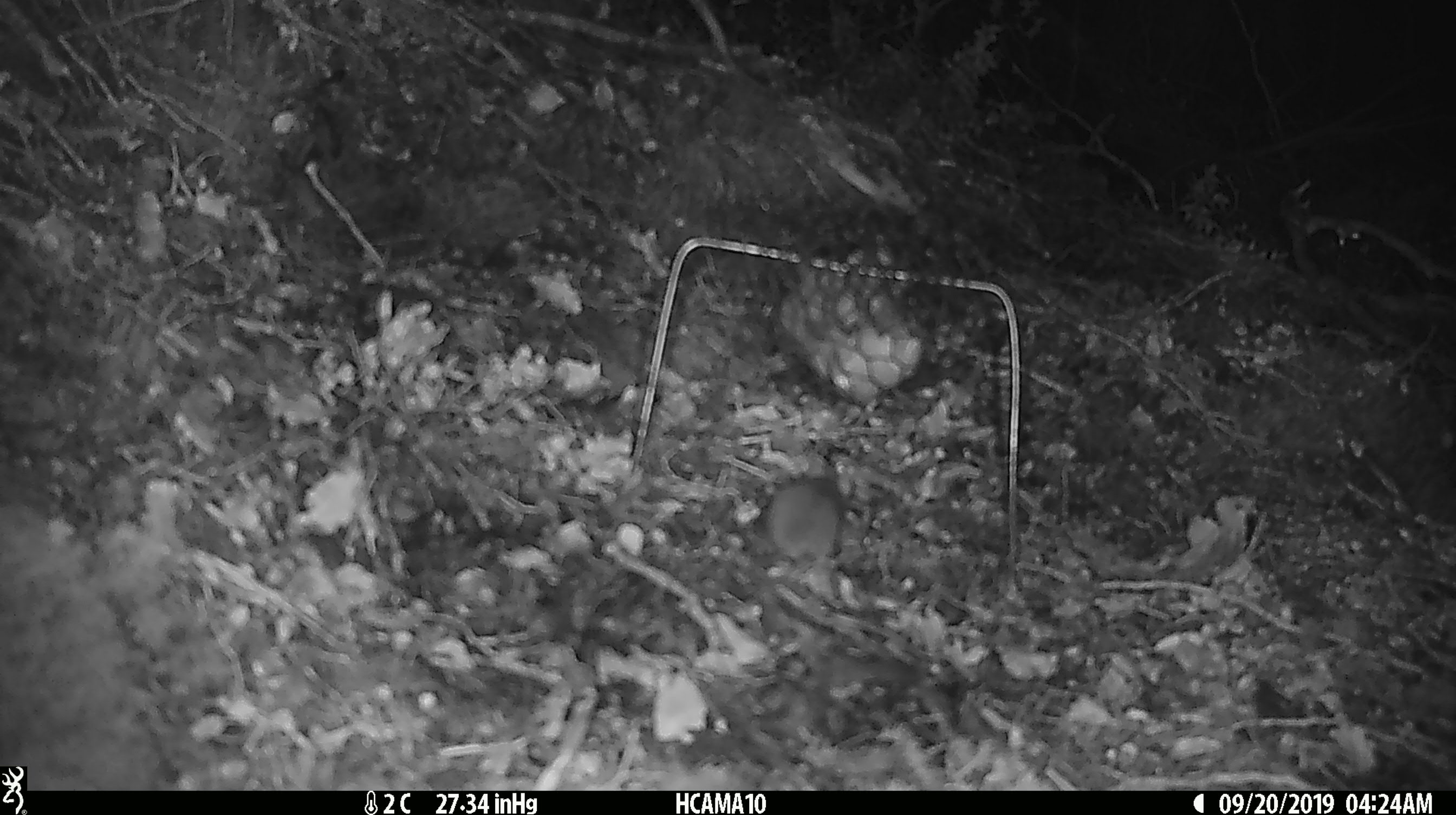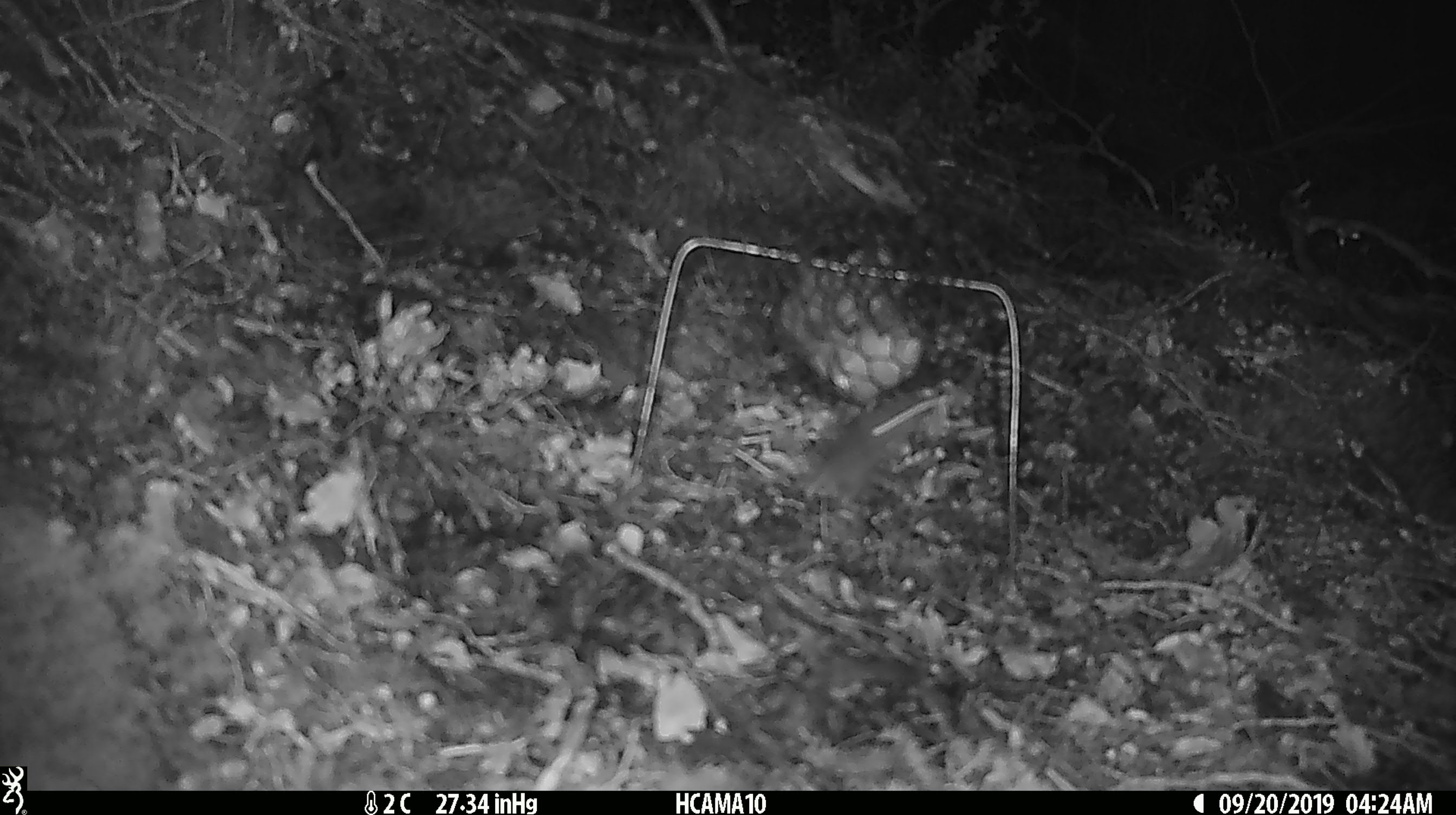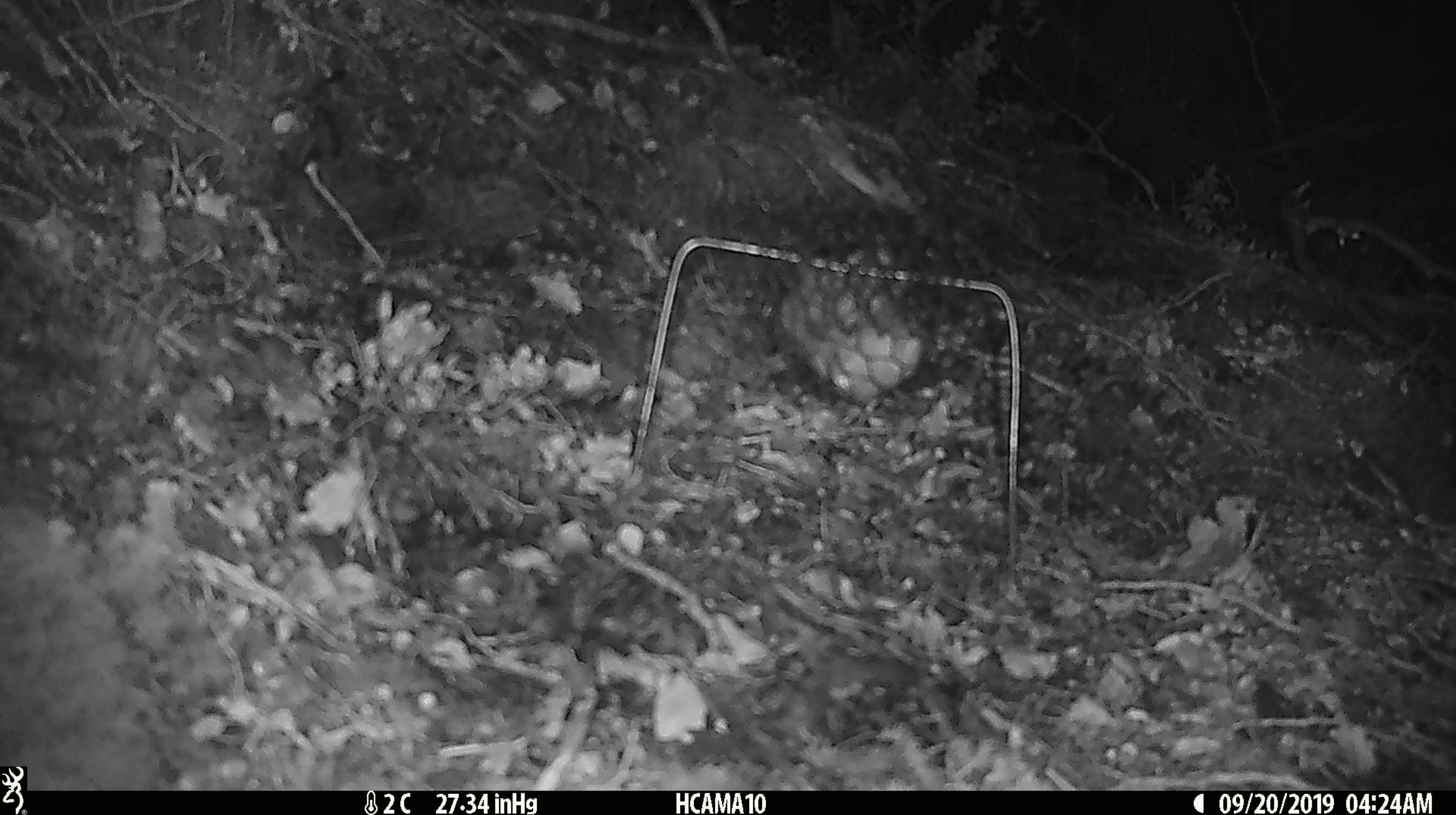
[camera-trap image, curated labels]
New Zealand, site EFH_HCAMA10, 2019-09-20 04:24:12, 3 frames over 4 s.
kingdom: Animalia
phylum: Chordata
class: Mammalia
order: Rodentia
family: Muridae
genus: Mus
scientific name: Mus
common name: mouse